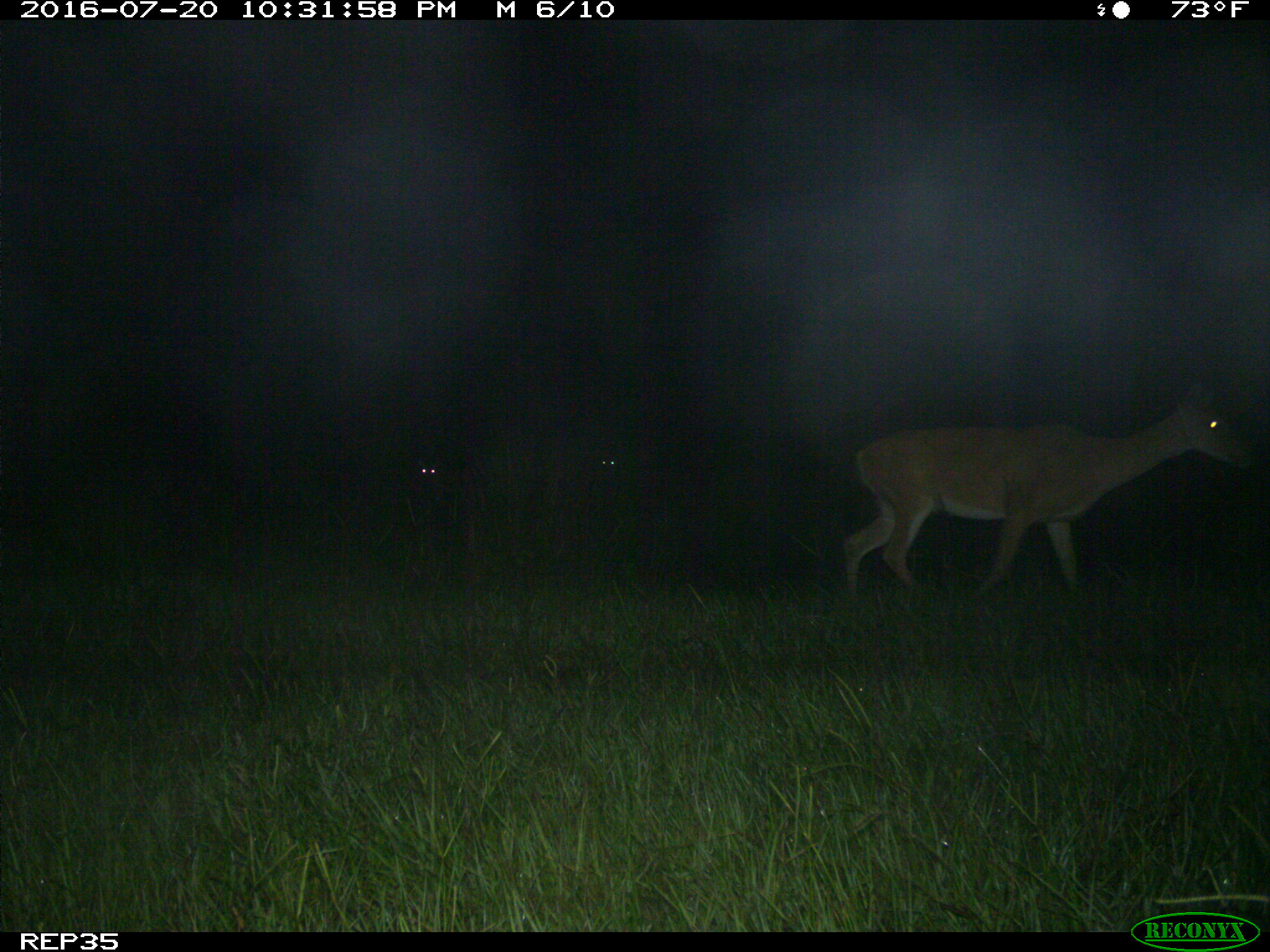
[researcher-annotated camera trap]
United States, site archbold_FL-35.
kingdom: Animalia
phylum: Chordata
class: Mammalia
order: Artiodactyla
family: Cervidae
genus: Odocoileus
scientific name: Odocoileus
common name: deer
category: unidentified deer